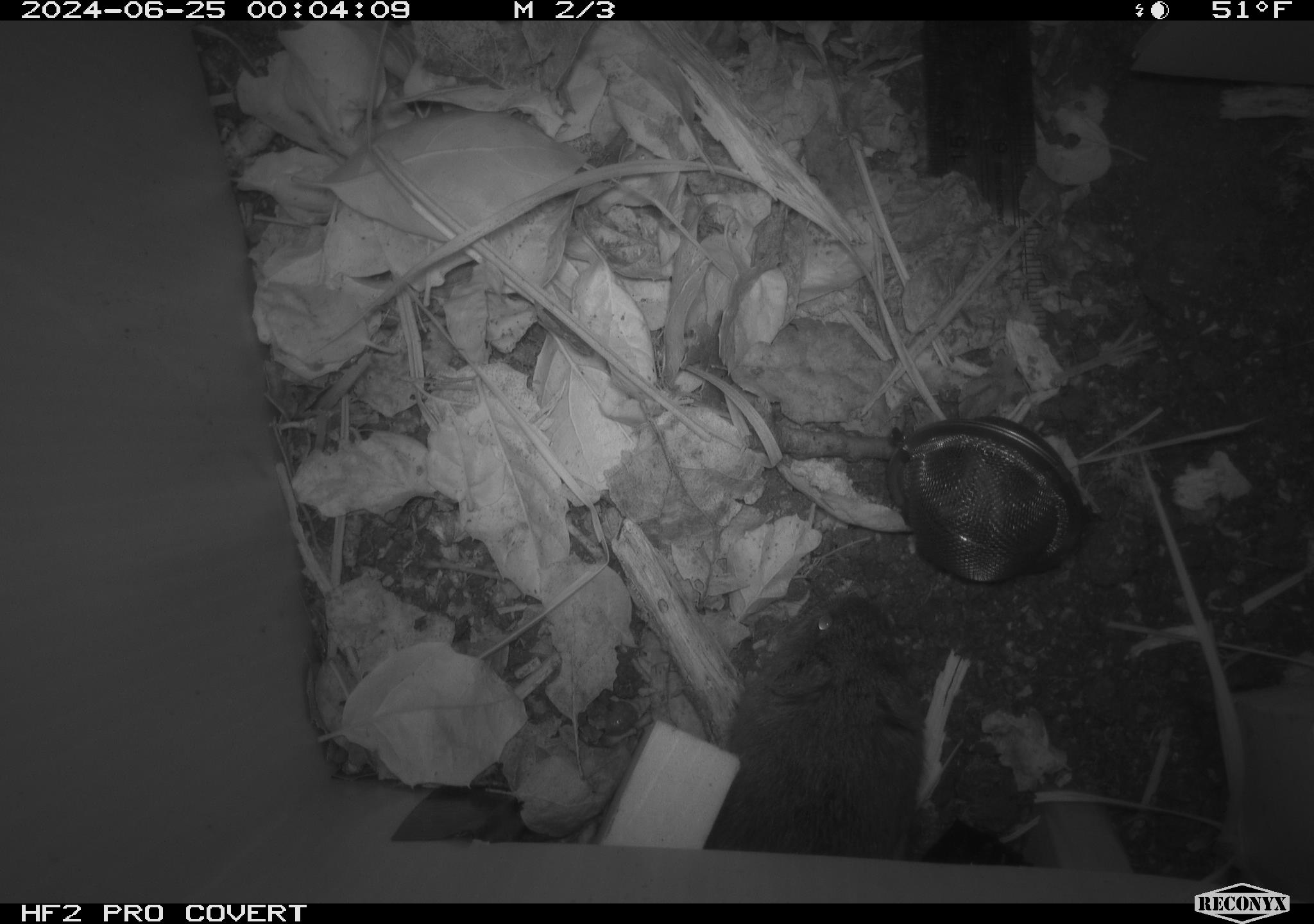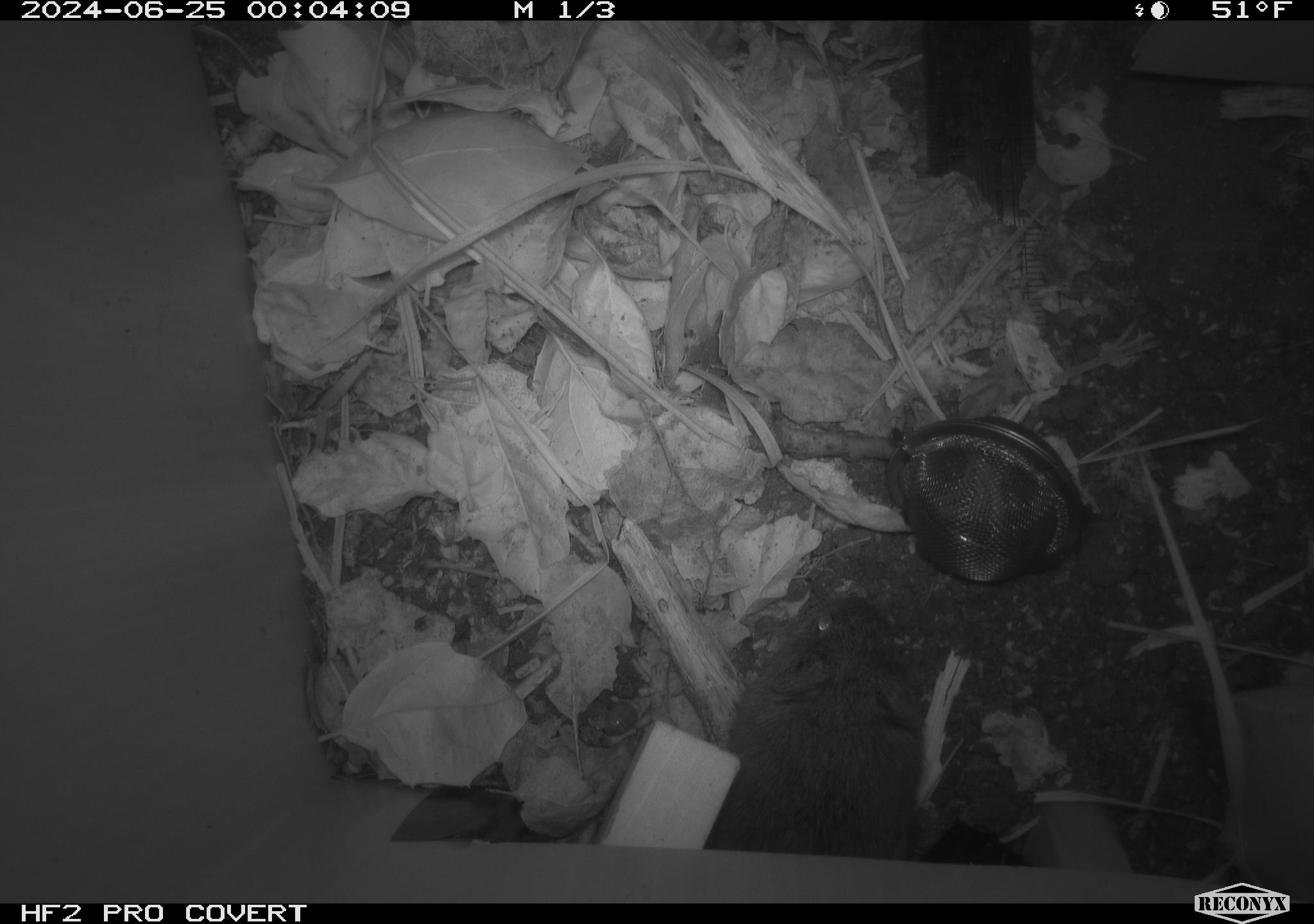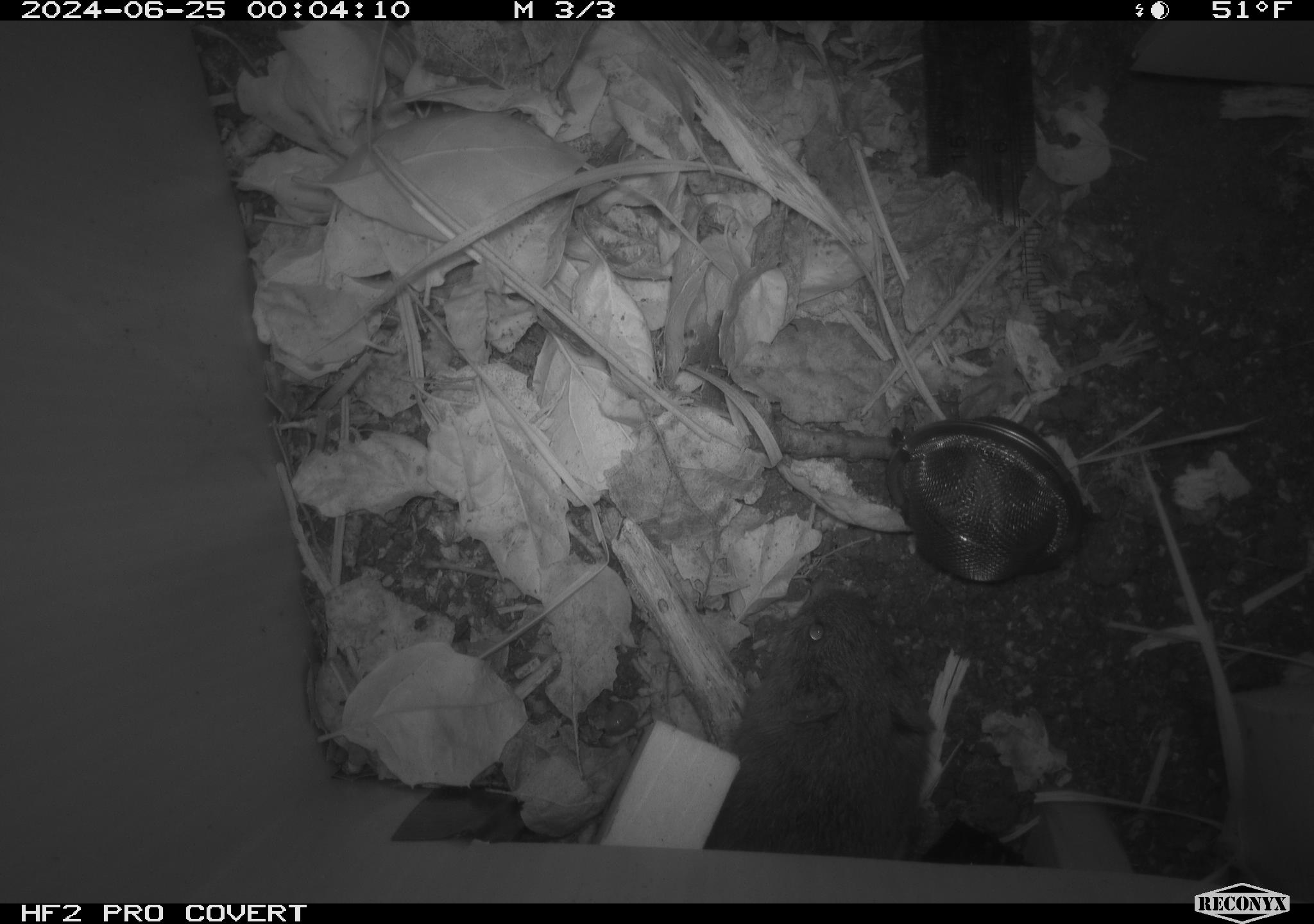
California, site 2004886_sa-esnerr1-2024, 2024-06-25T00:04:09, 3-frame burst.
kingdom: Animalia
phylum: Chordata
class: Mammalia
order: Rodentia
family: Cricetidae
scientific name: Cricetidae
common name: hamsters, voles, lemmings, and allies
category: cricetidae family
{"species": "cricetidae family (hamsters, voles, lemmings, and allies) (Cricetidae)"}